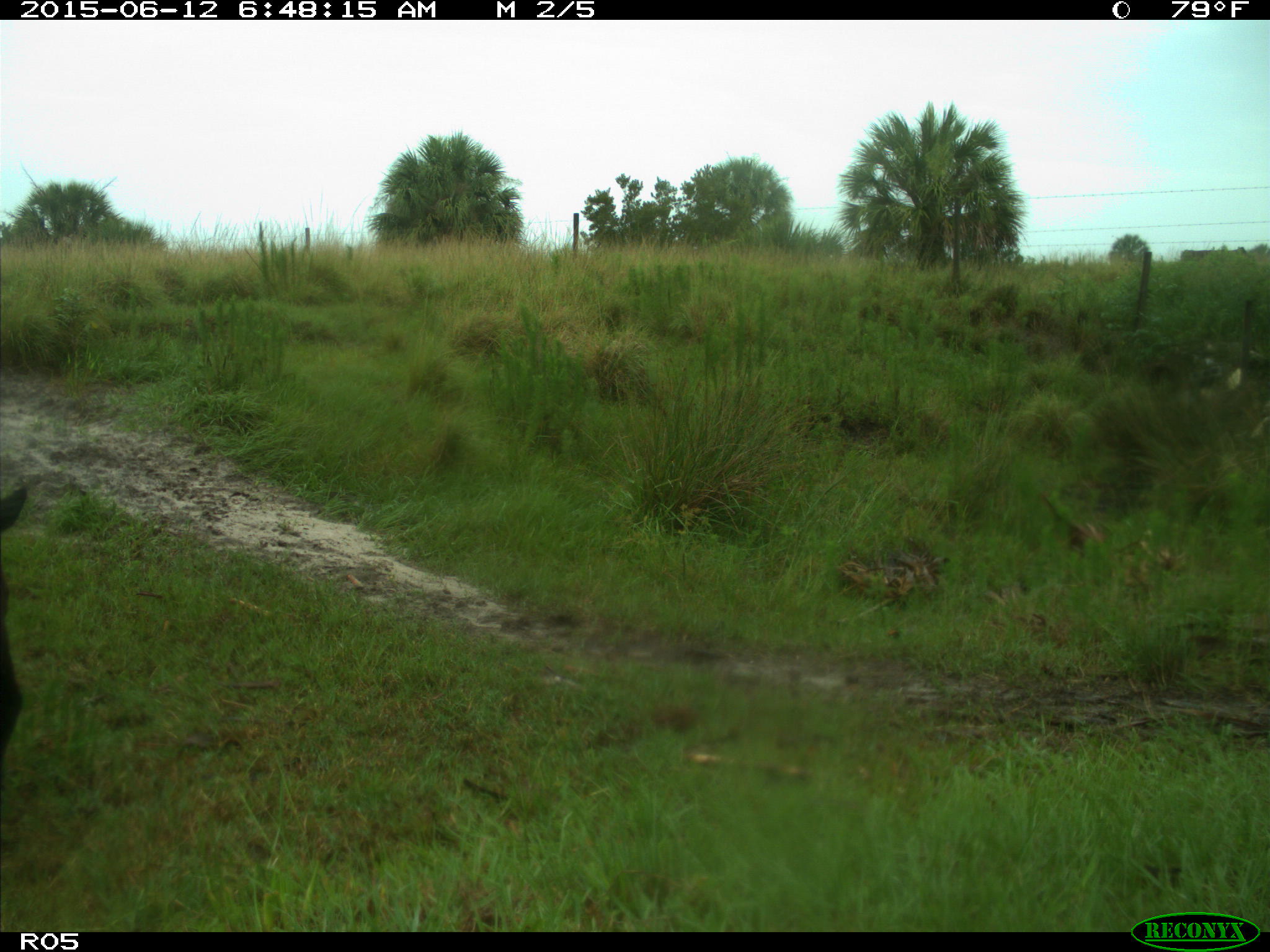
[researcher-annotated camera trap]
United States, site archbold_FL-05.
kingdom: Animalia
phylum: Chordata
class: Mammalia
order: Artiodactyla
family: Bovidae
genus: Bos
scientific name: Bos taurus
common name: domestic cow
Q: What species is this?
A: Bos taurus (domestic cow).